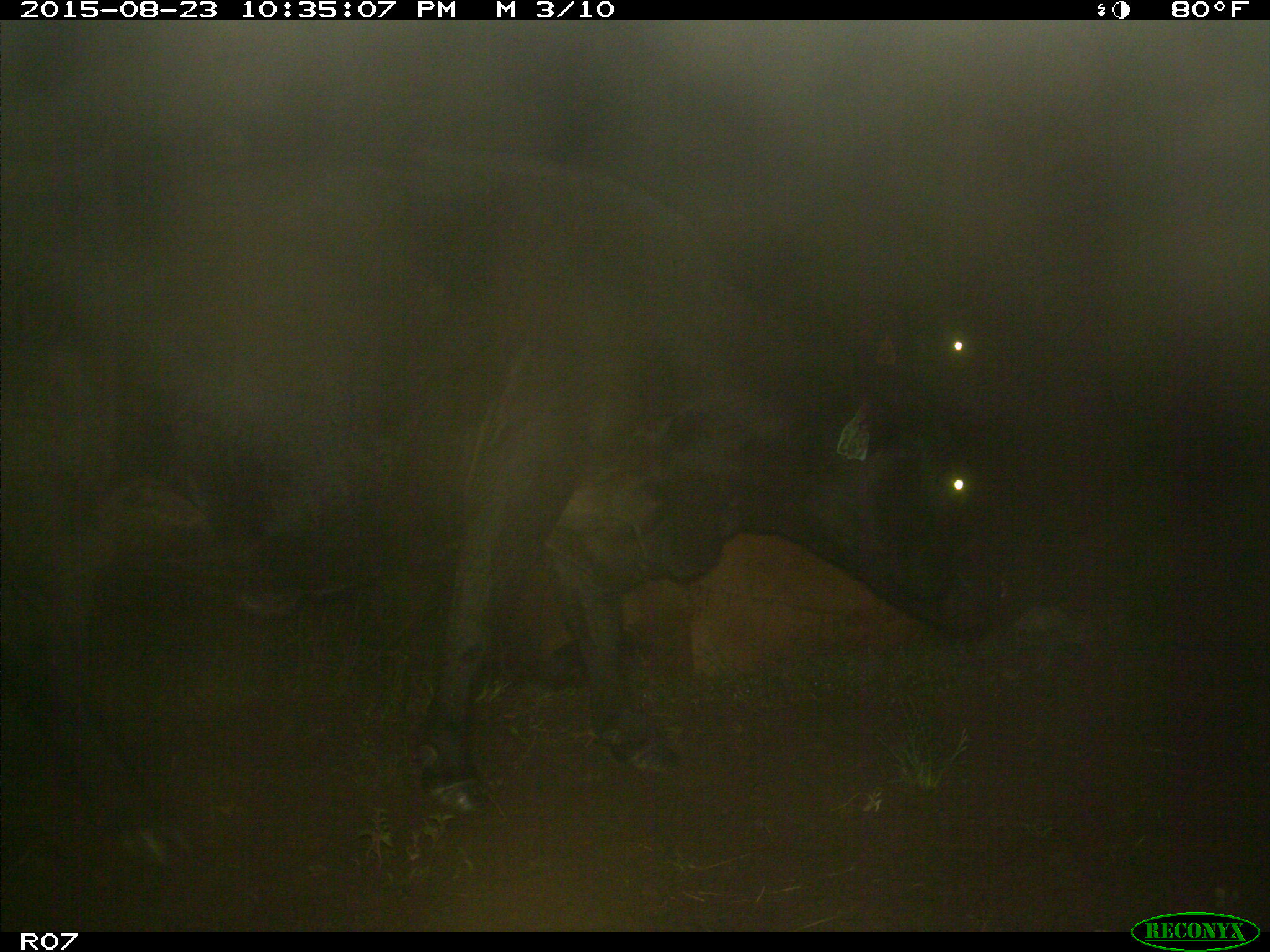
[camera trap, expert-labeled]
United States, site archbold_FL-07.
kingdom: Animalia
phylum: Chordata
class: Mammalia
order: Artiodactyla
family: Bovidae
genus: Bos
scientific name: Bos taurus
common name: domestic cow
Bos taurus (domestic cow).